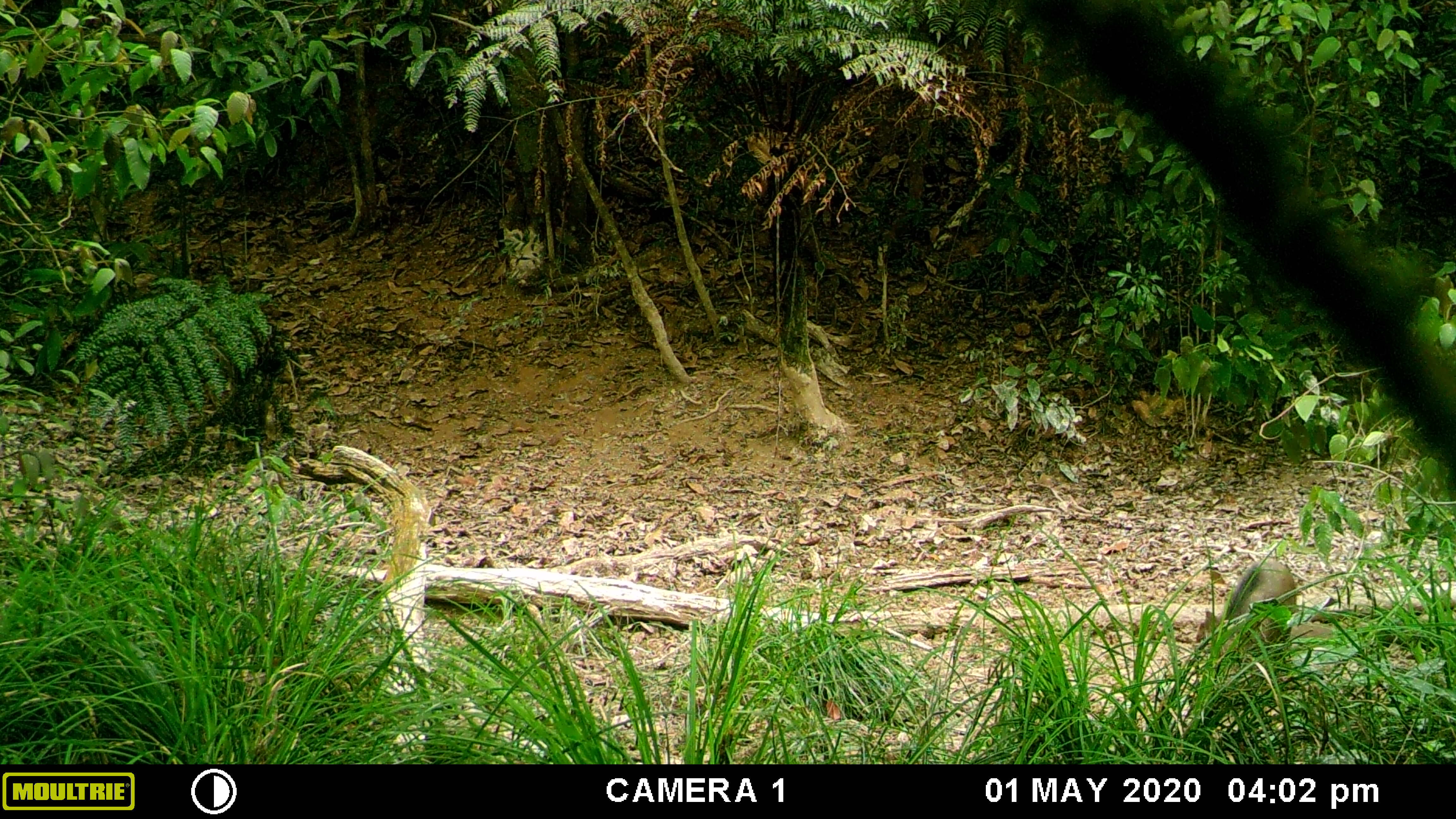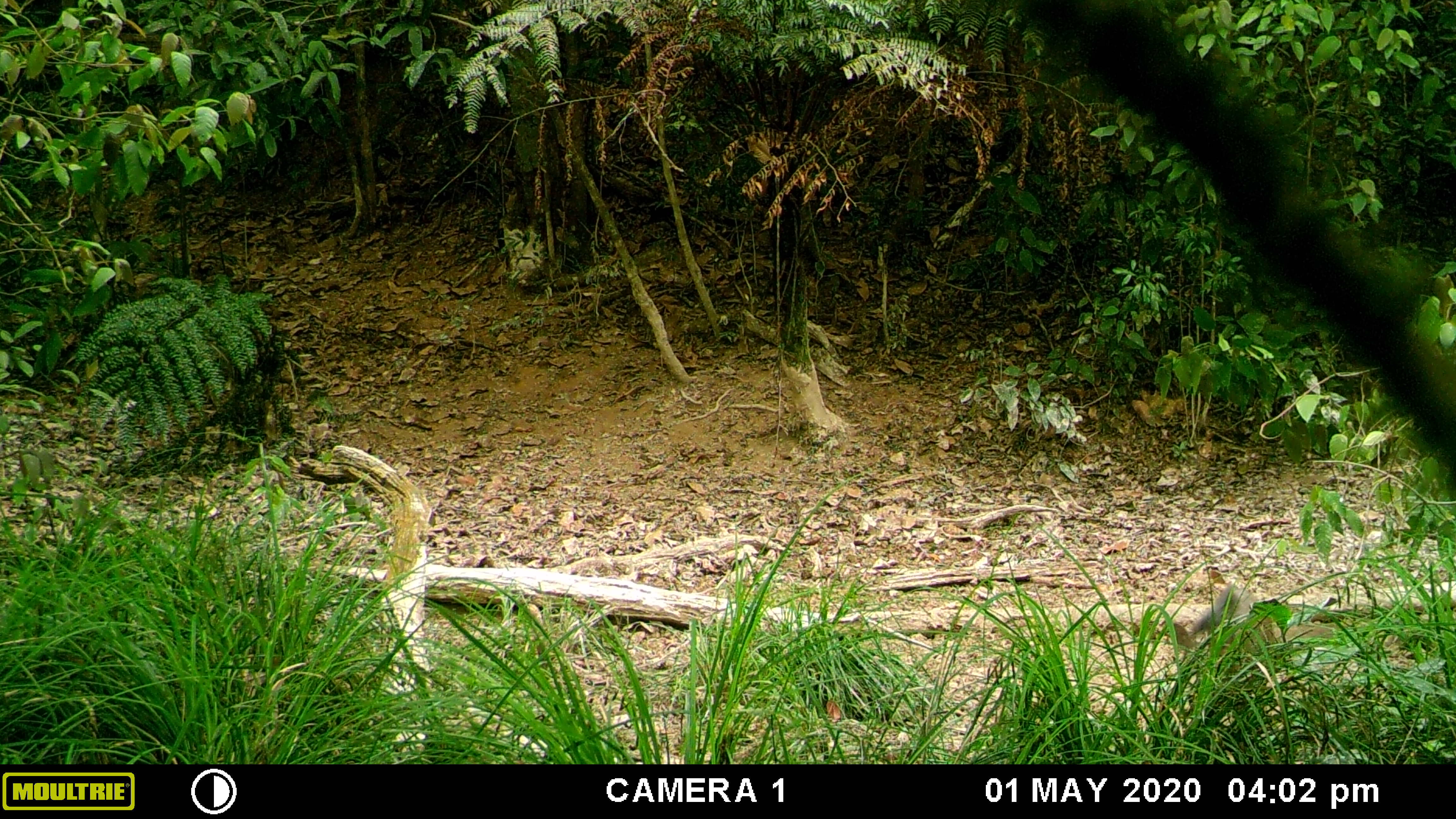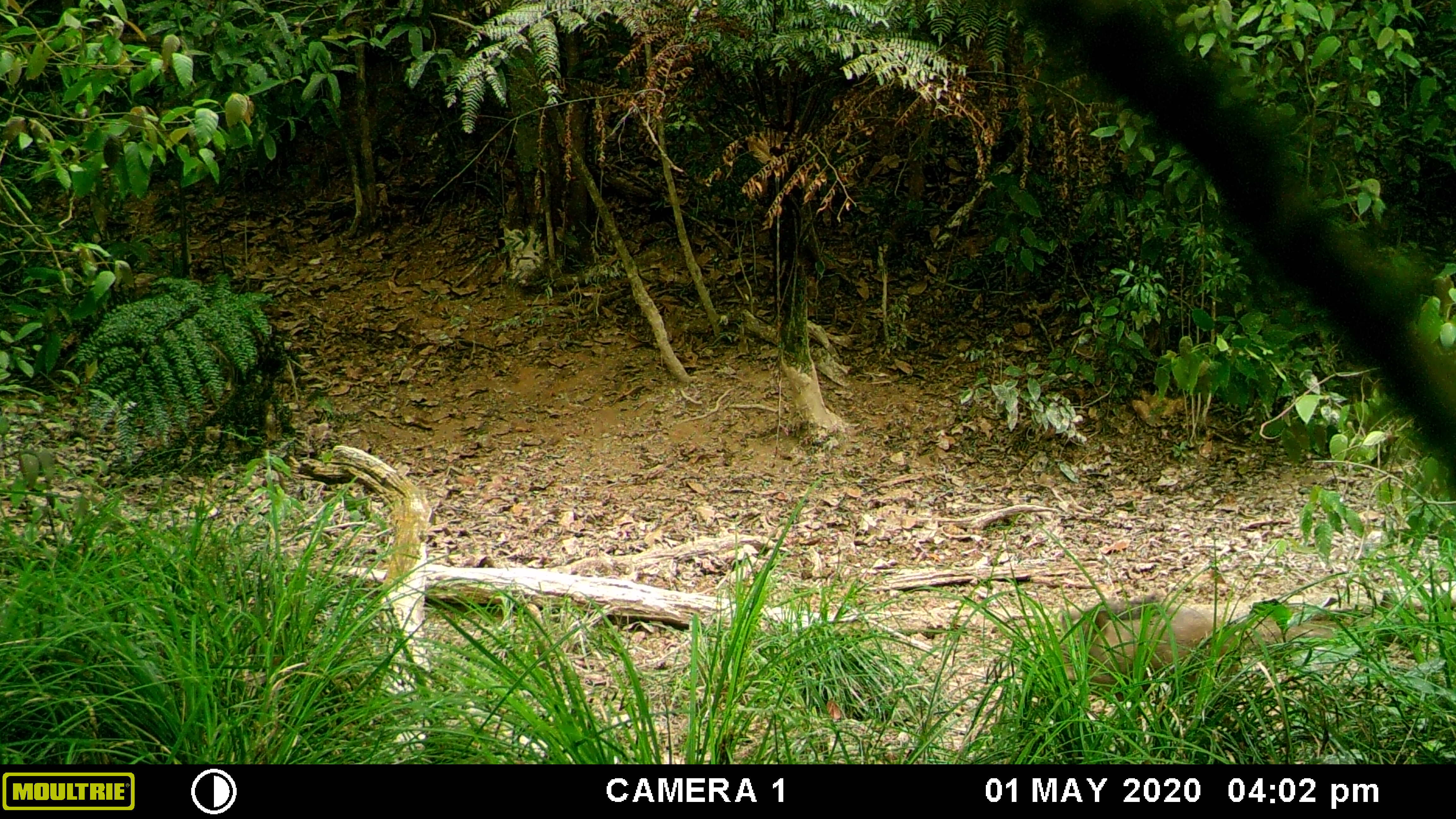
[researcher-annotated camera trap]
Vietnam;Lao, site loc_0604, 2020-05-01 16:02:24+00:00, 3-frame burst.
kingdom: Animalia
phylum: Chordata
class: Mammalia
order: Artiodactyla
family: Suidae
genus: Sus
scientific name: Sus scrofa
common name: eurasian wild pig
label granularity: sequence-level